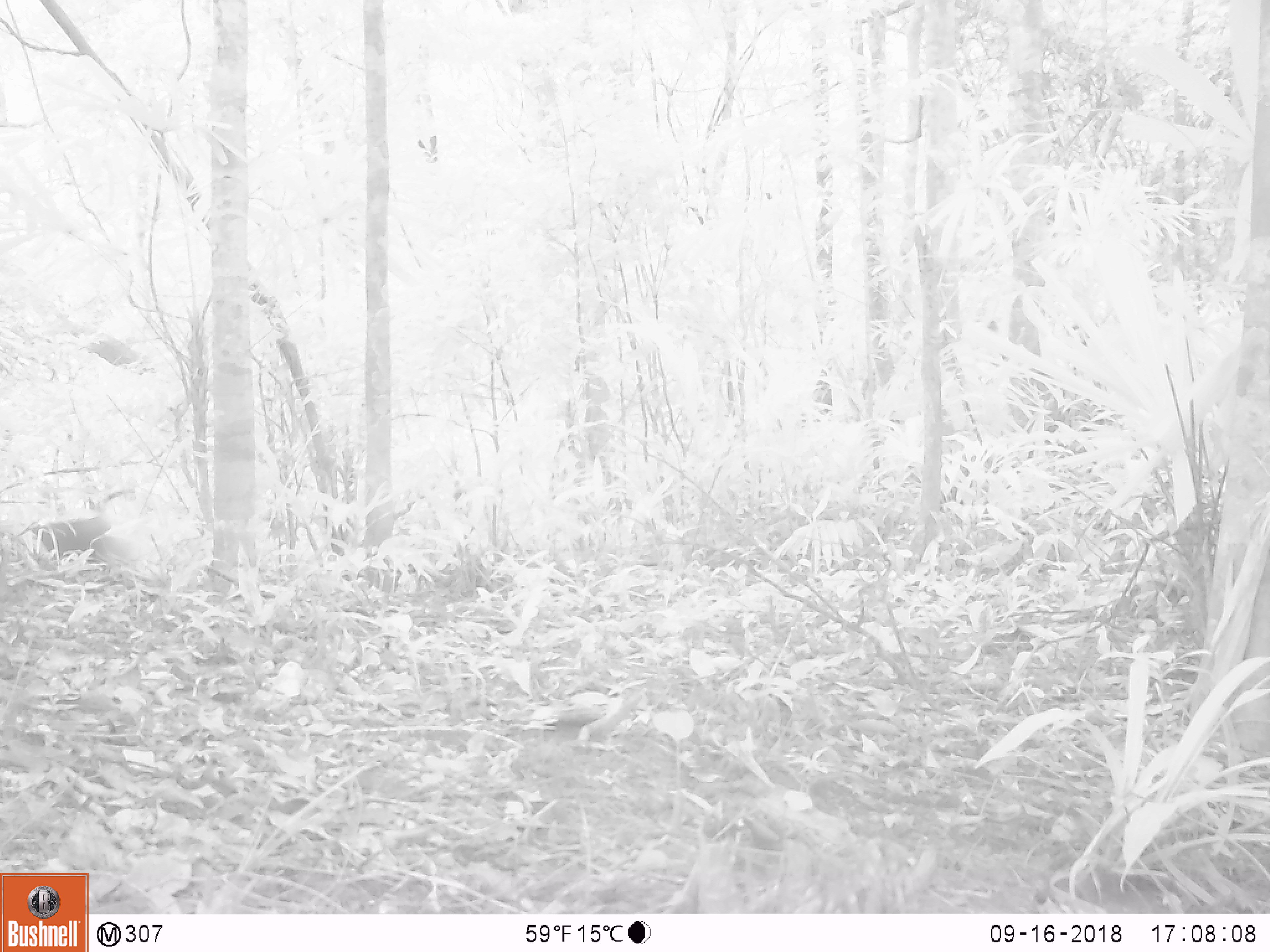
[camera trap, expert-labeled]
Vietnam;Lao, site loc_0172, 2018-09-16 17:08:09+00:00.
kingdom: Animalia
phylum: Chordata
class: Mammalia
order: Primates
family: Cercopithecidae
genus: Macaca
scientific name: Macaca nemestrina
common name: pig-tailed macaque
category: pig tailed macaque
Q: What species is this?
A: Pig tailed macaque (pig-tailed macaque) (Macaca nemestrina).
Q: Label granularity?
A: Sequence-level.